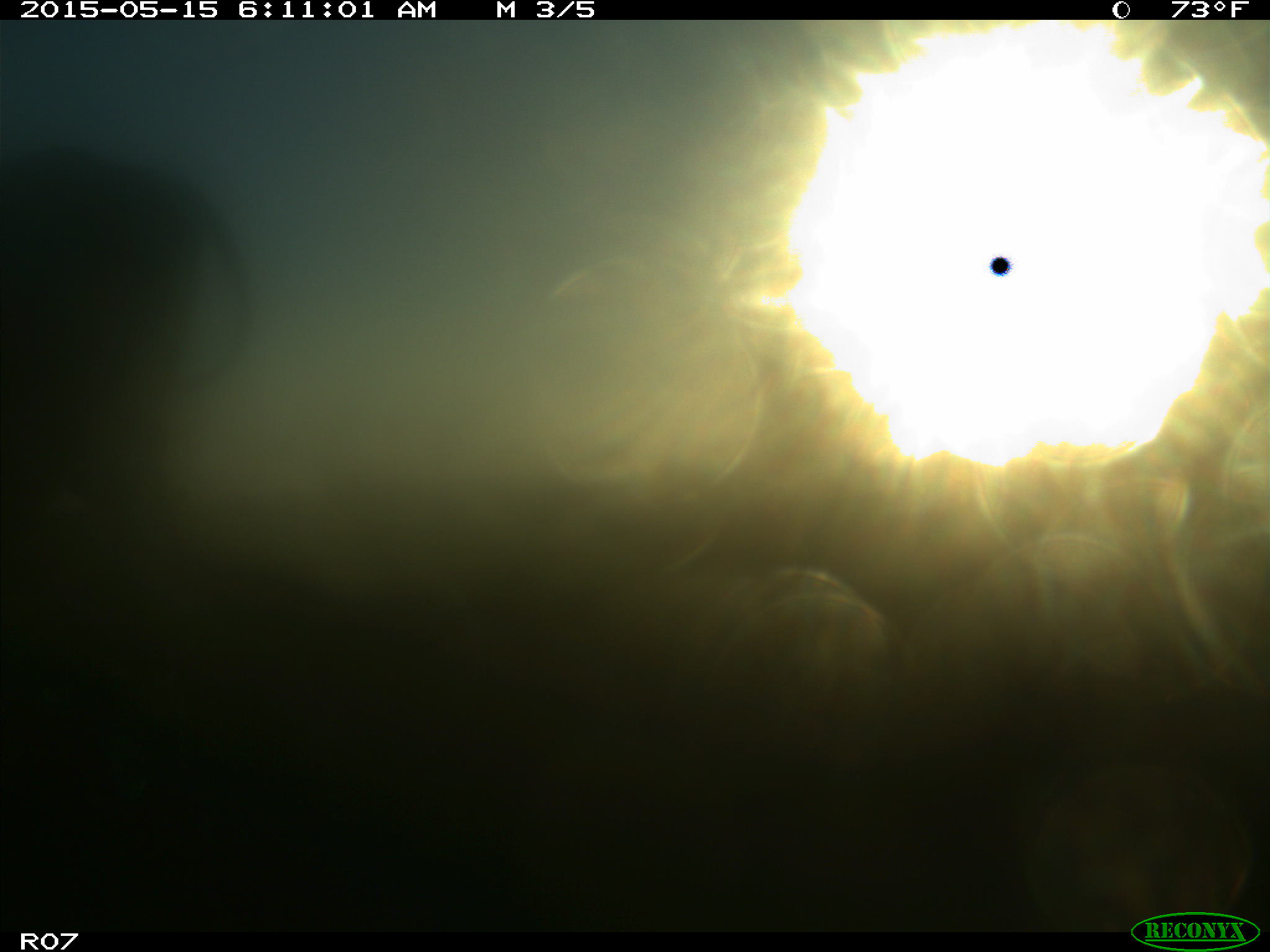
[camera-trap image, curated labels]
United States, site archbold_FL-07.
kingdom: Animalia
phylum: Chordata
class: Mammalia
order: Artiodactyla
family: Bovidae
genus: Bos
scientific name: Bos taurus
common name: domestic cow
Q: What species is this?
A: Bos taurus (domestic cow).